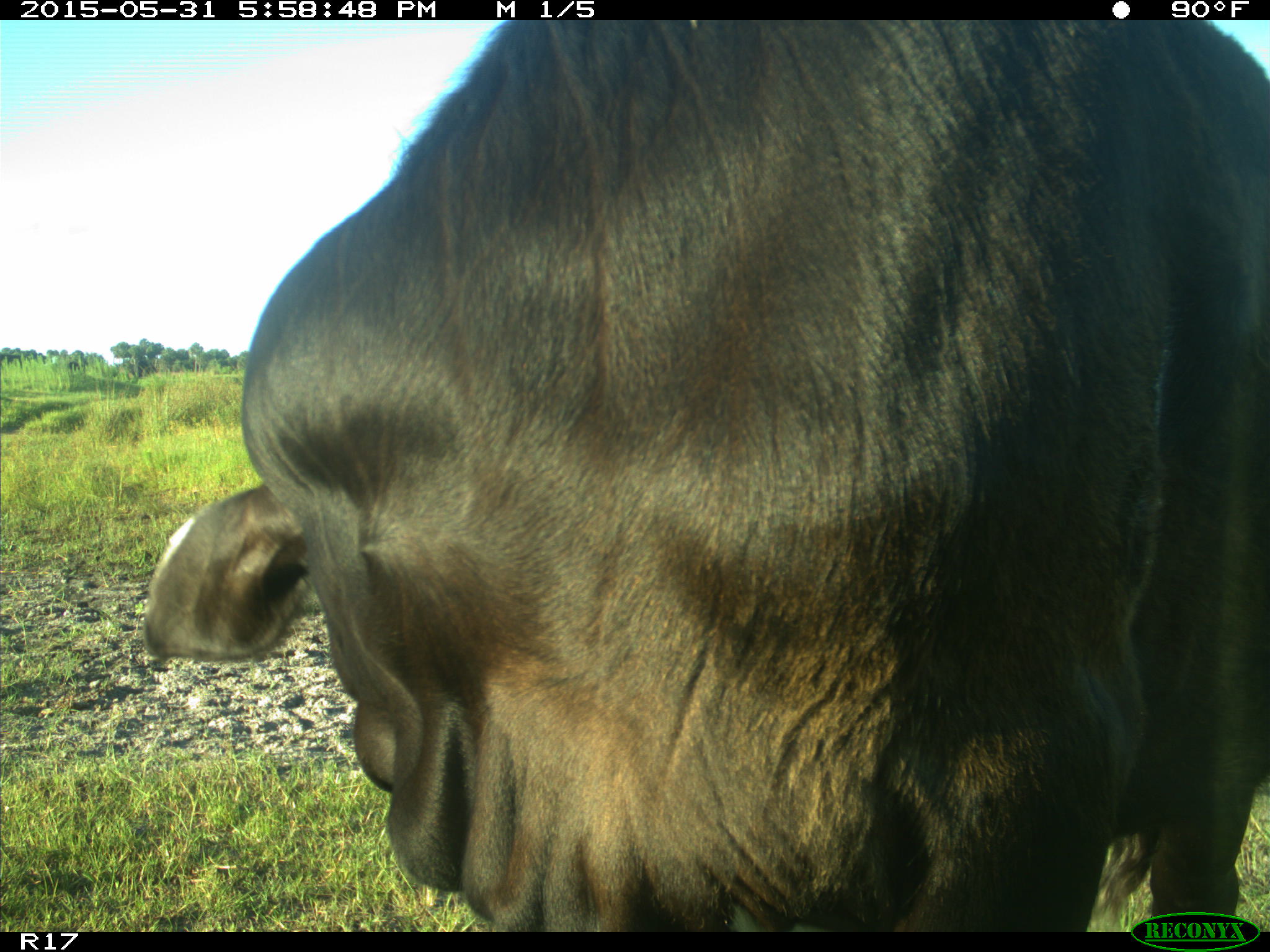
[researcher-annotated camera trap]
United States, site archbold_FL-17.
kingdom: Animalia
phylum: Chordata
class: Mammalia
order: Artiodactyla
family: Bovidae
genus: Bos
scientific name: Bos taurus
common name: domestic cow